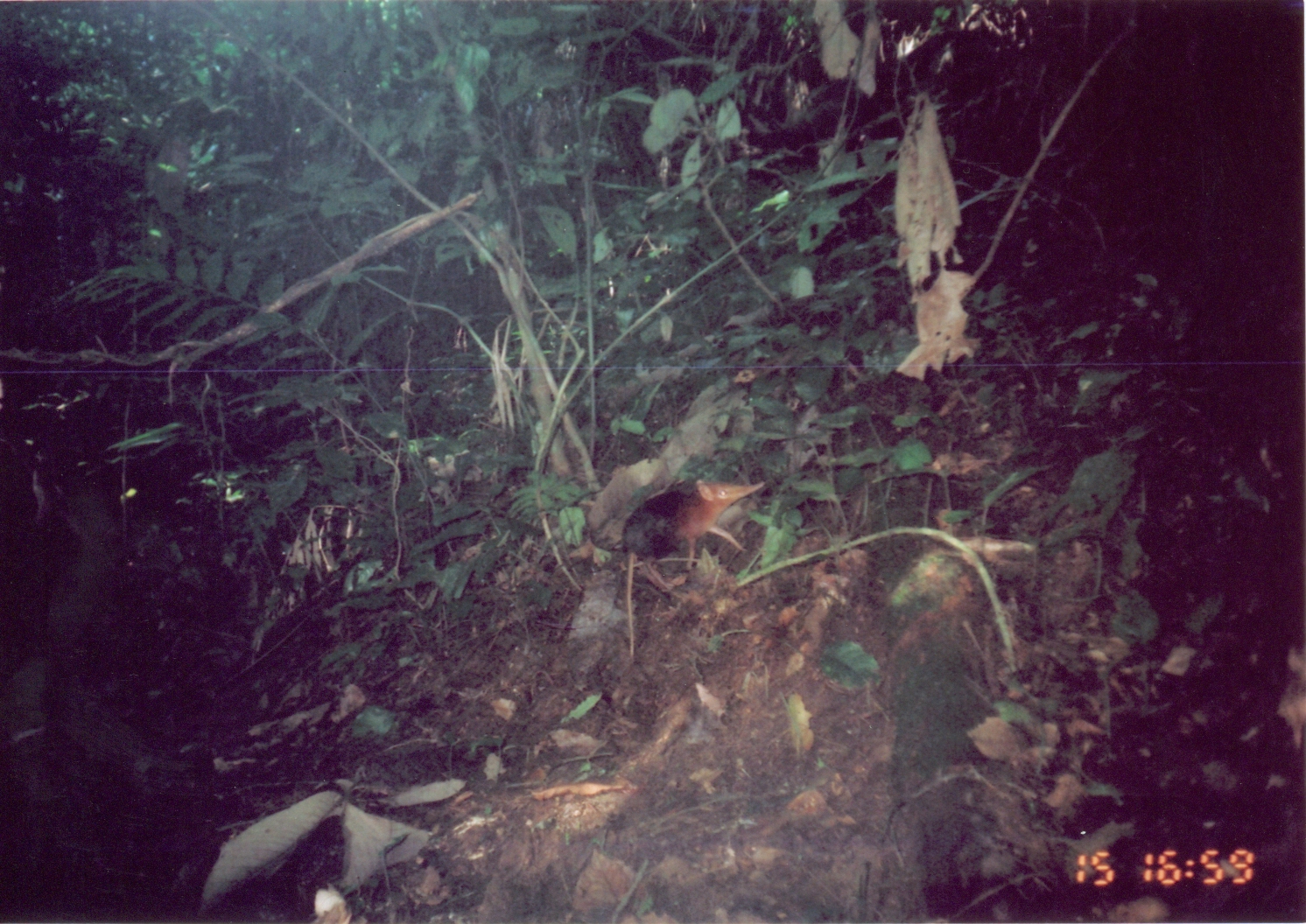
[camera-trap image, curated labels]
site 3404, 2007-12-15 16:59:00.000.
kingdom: Animalia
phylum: Chordata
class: Mammalia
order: Macroscelidea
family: Macroscelididae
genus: Rhynchocyon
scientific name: Rhynchocyon petersi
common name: black-and-rufous sengi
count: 1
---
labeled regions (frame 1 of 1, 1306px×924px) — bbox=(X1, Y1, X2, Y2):
rhynchocyon petersi: bbox=(622, 476, 766, 656)